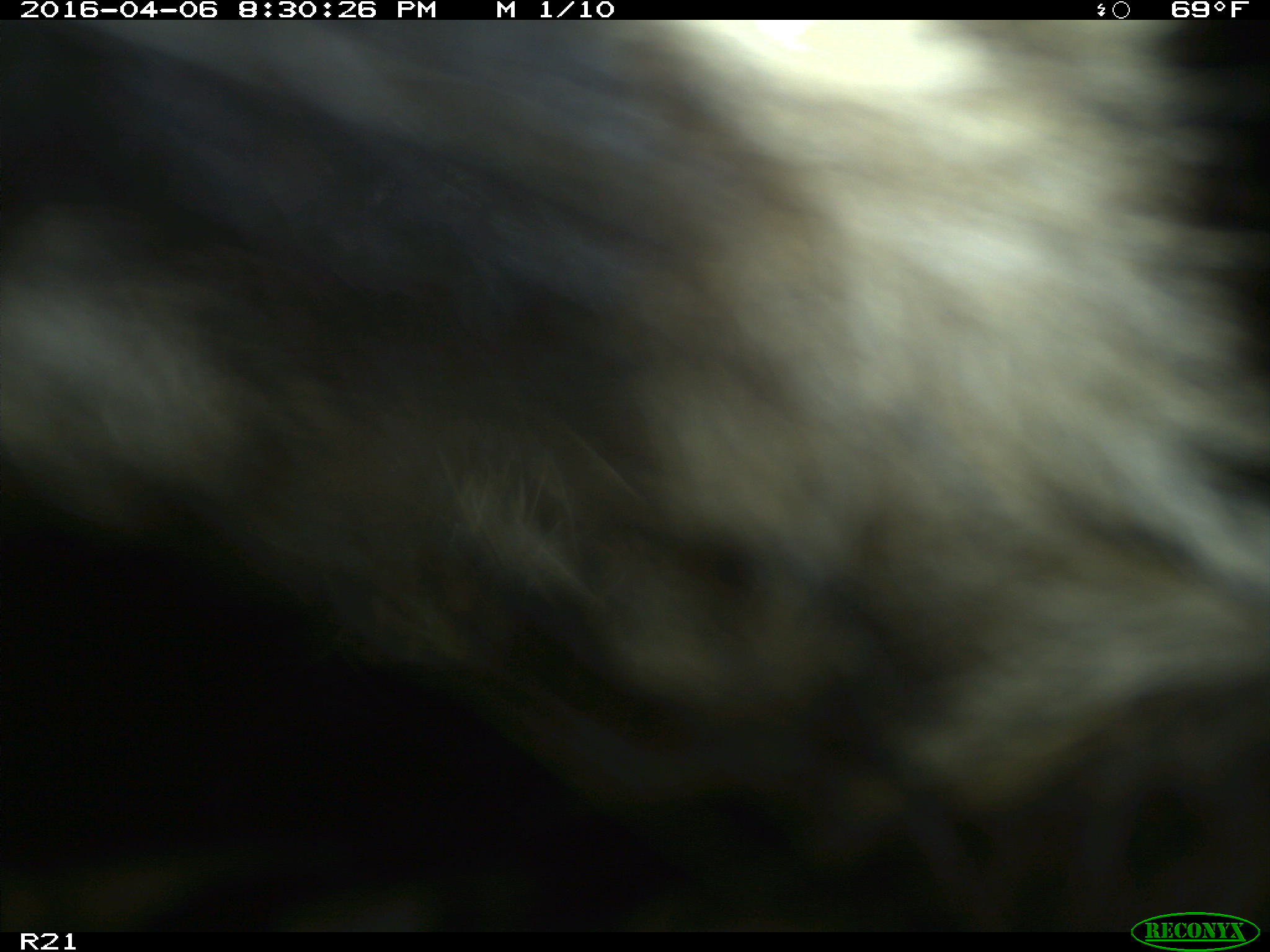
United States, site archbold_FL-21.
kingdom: Animalia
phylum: Chordata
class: Mammalia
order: Carnivora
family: Procyonidae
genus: Procyon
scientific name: Procyon lotor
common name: common raccoon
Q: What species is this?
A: Procyon lotor (common raccoon).